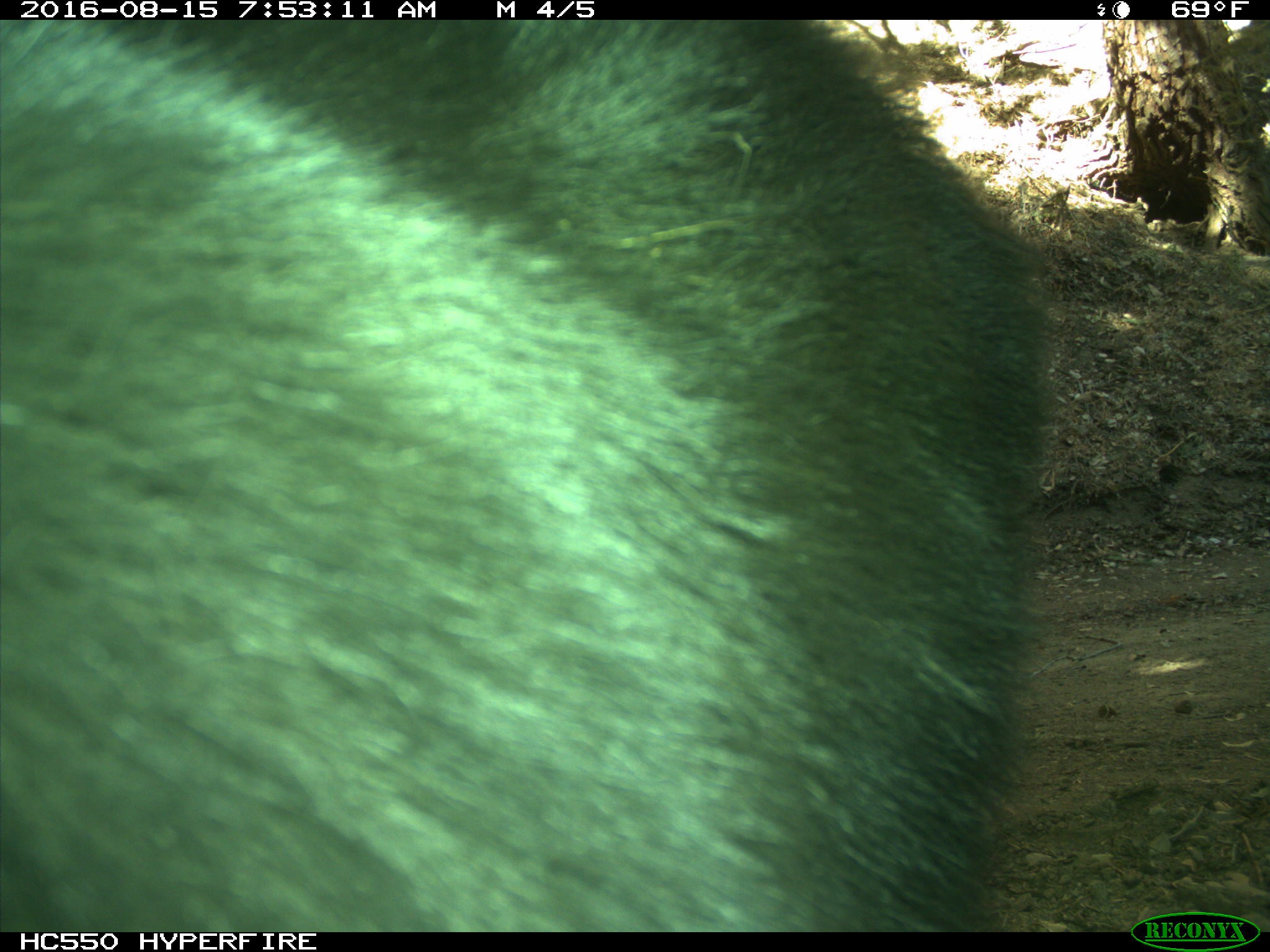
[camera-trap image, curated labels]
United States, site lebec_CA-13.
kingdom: Animalia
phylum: Chordata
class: Mammalia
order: Carnivora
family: Ursidae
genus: Ursus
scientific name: Ursus americanus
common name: american black bear